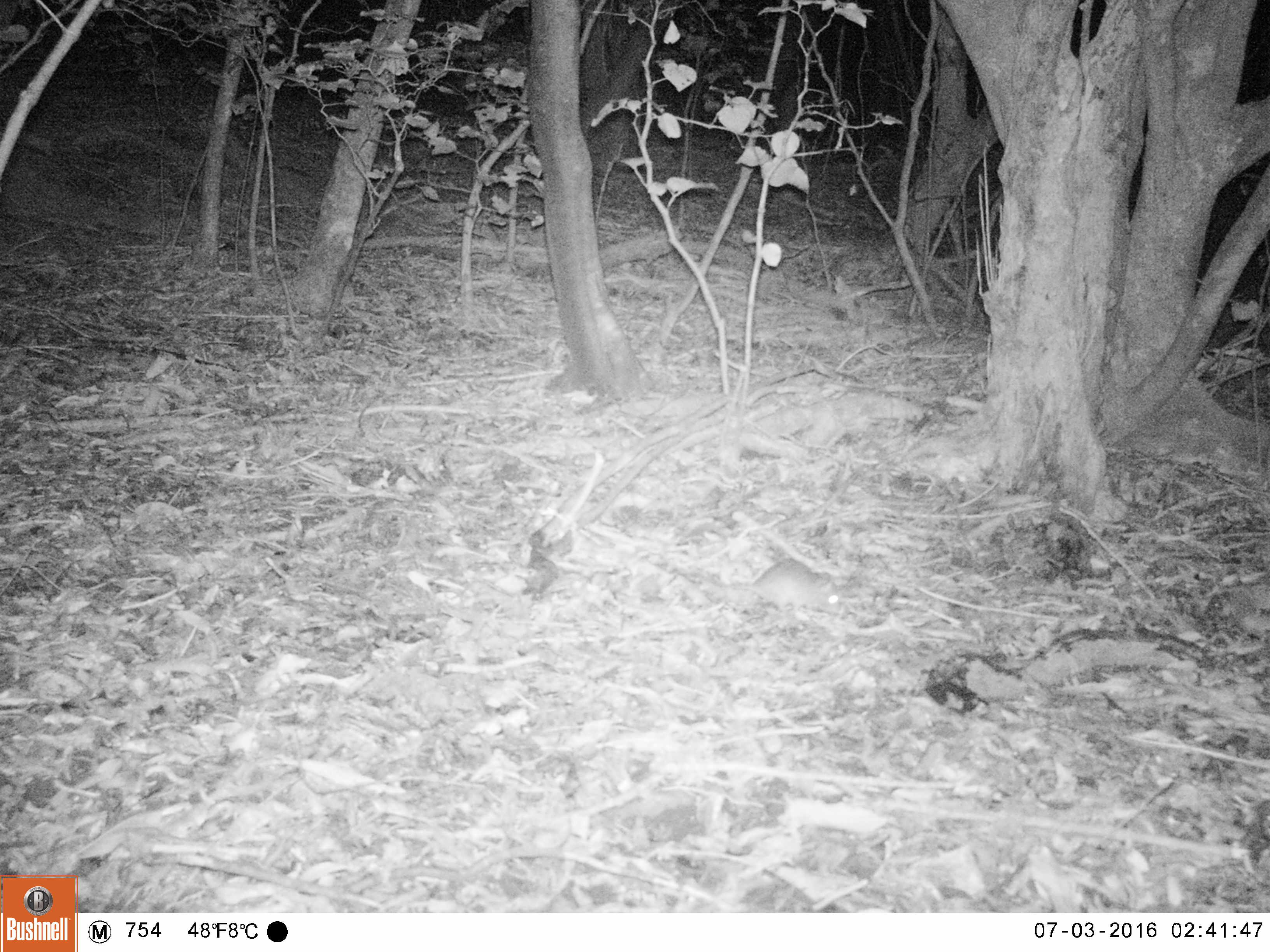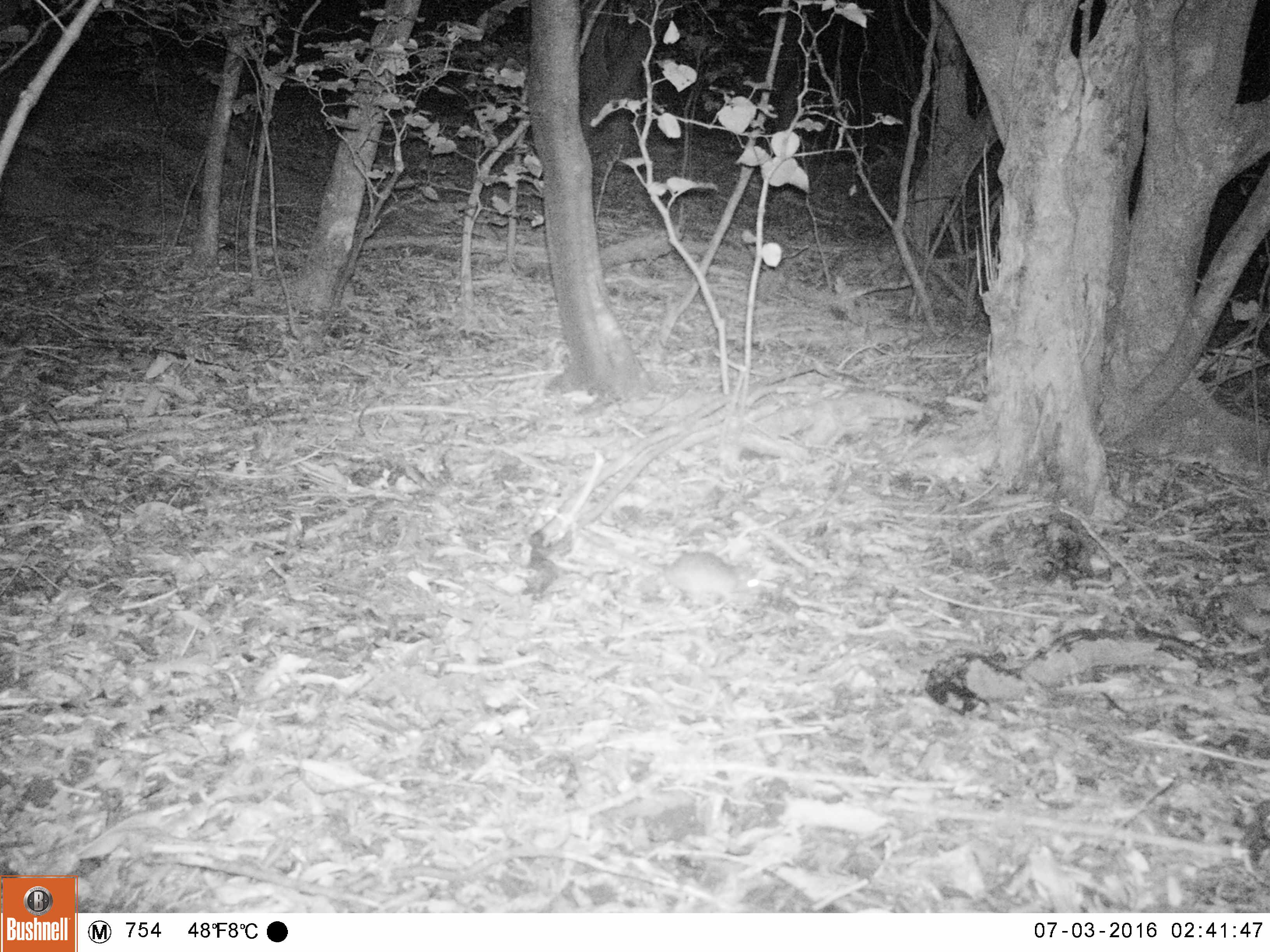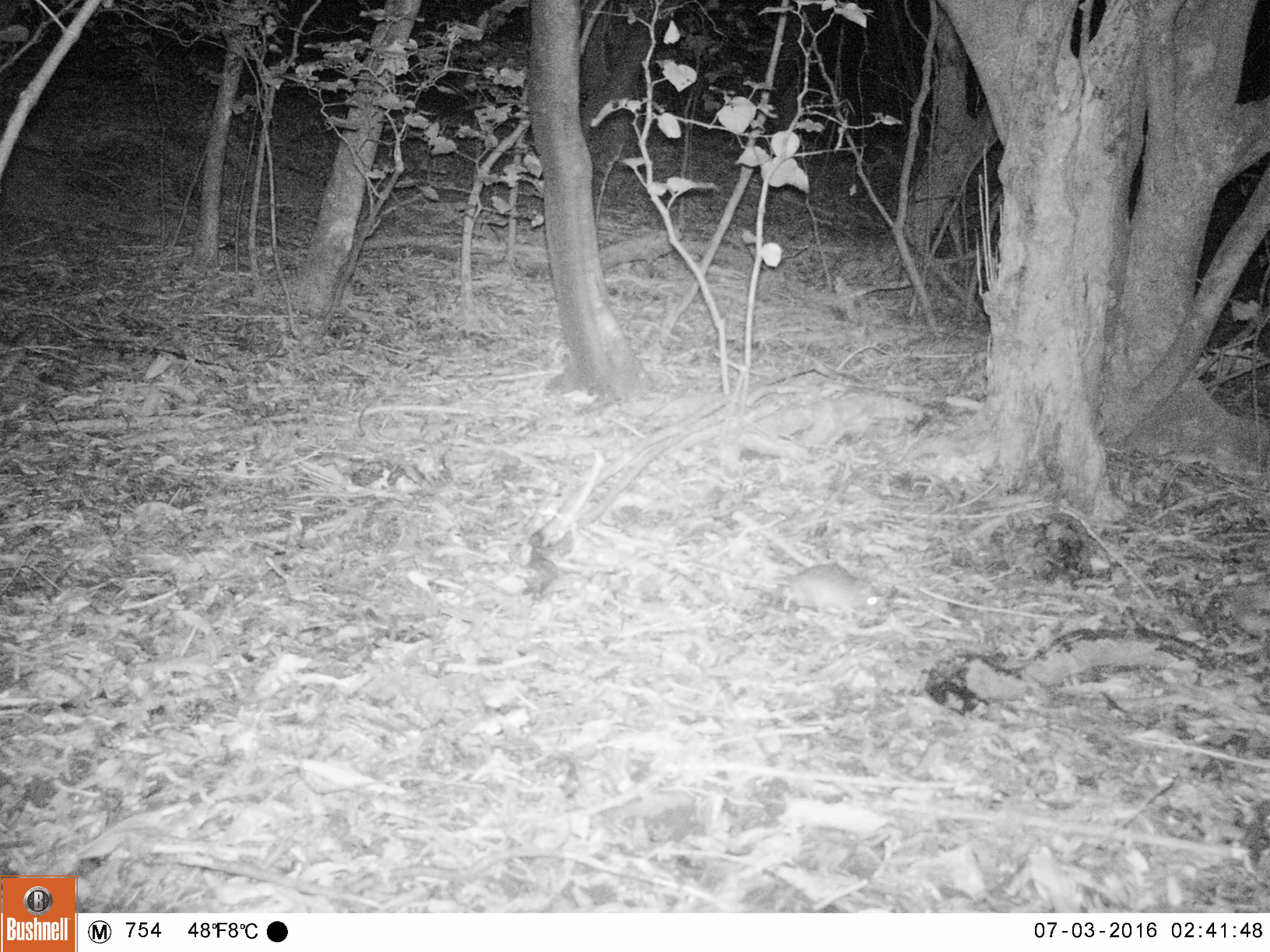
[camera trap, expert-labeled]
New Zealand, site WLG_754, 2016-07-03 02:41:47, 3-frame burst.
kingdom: Animalia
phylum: Chordata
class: Mammalia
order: Rodentia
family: Muridae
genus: Rattus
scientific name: Rattus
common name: rat